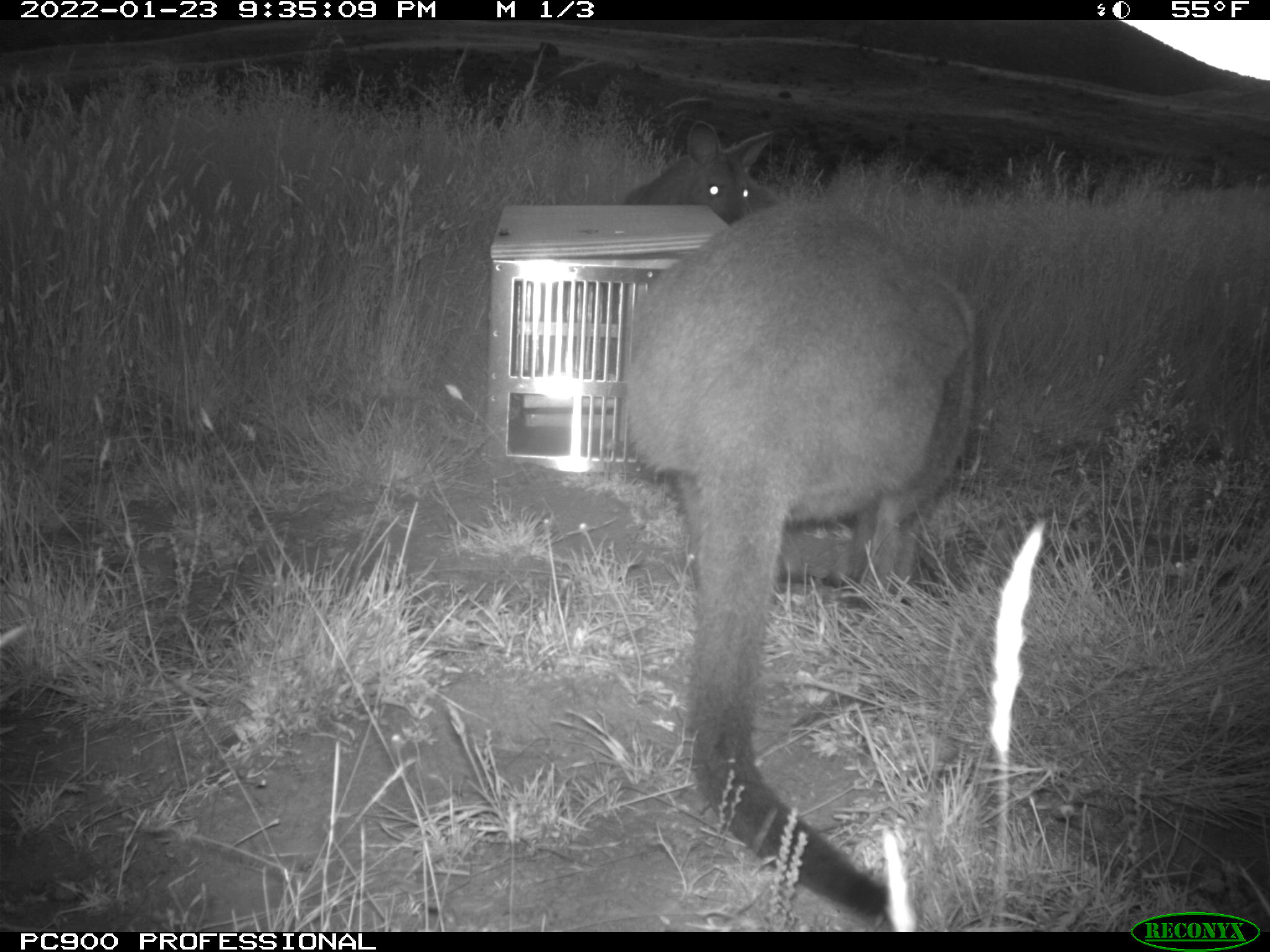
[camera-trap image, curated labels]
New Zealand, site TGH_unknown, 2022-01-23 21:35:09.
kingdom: Animalia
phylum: Chordata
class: Mammalia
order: Diprotodontia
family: Macropodidae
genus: Notamacropus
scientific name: Notamacropus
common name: wallaby